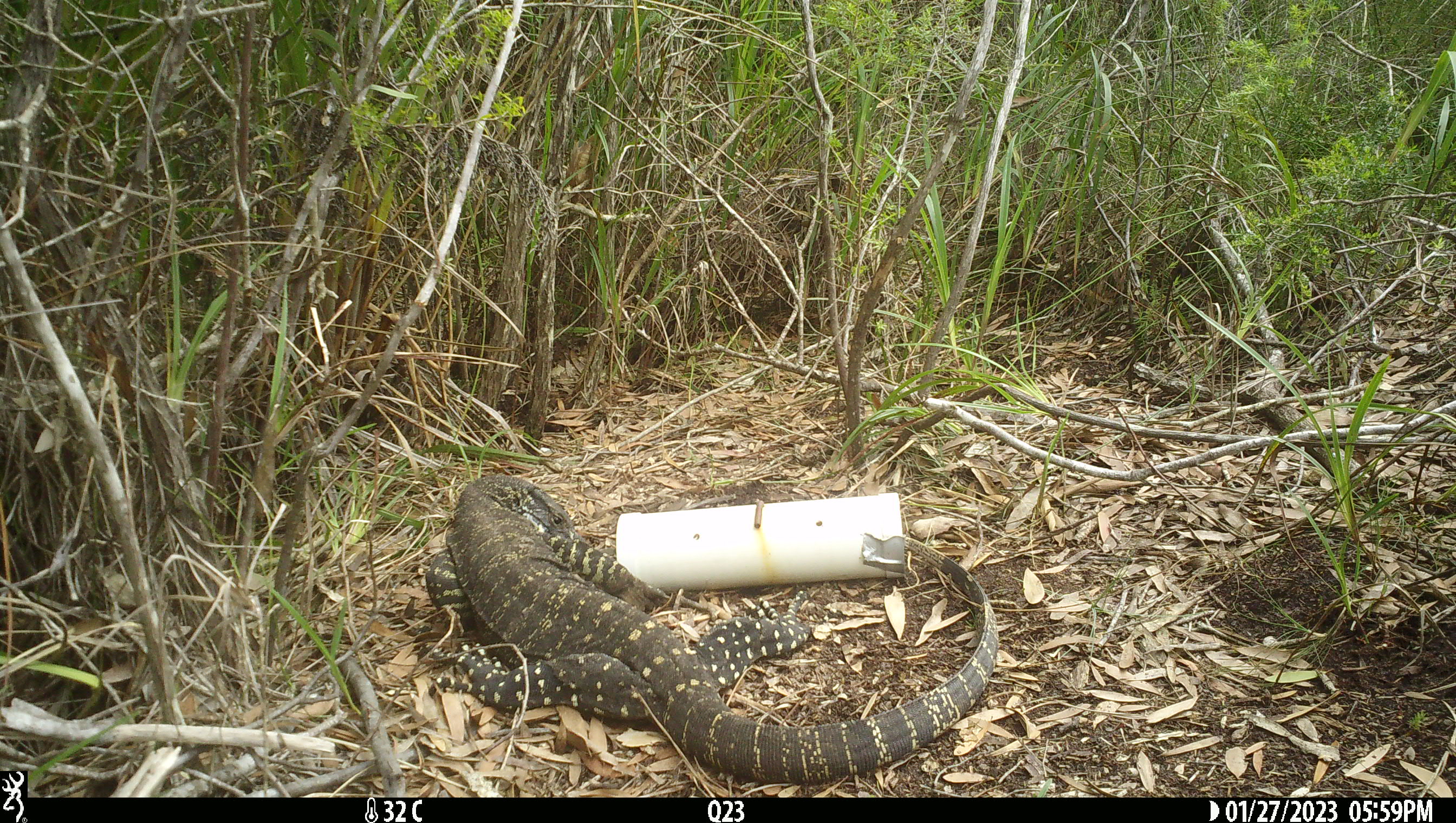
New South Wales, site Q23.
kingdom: Animalia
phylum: Chordata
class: Reptilia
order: Squamata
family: Varanidae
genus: Varanus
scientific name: Varanus varius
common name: lace monitor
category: goanna